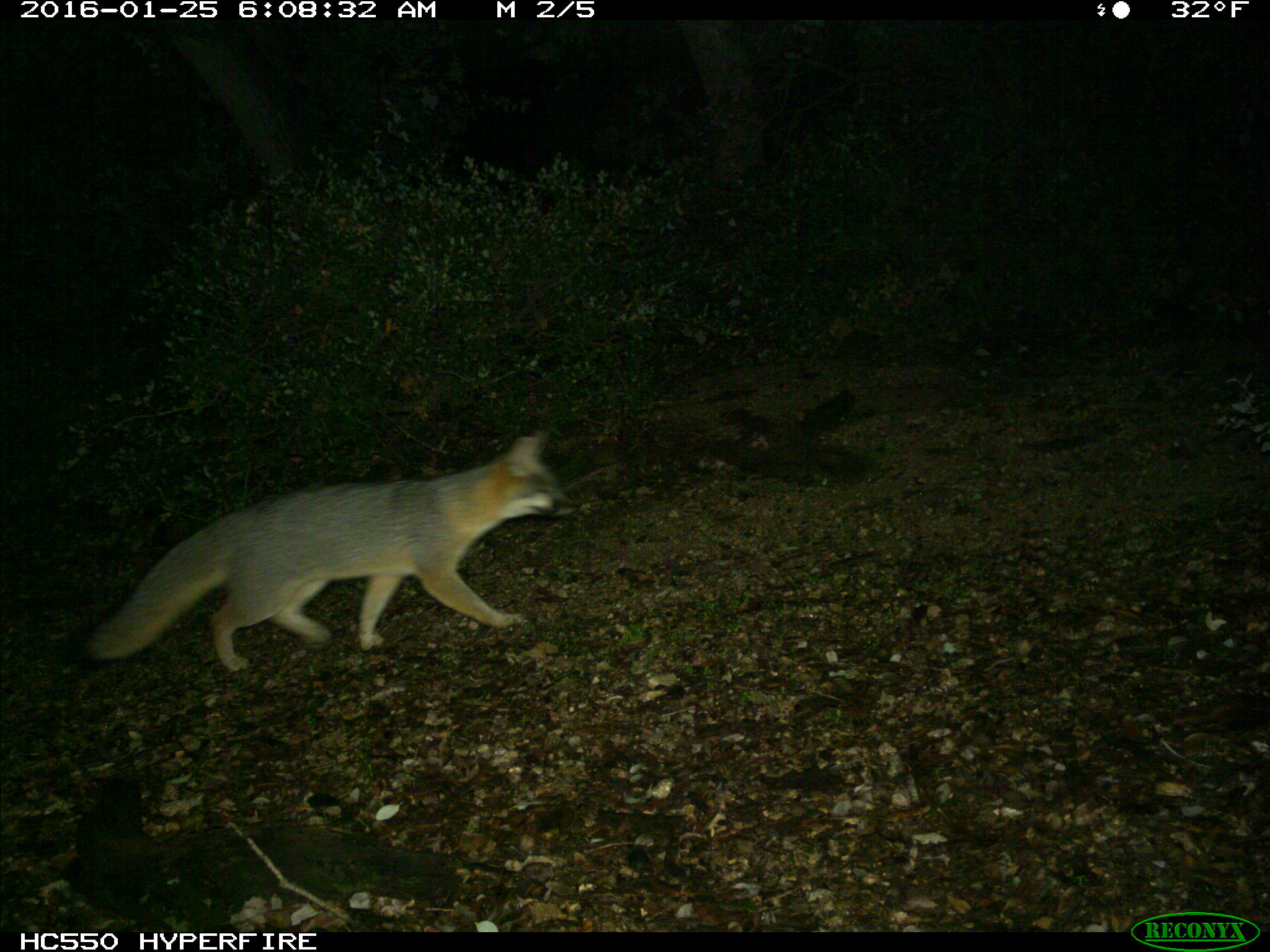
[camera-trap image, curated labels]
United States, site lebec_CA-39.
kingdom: Animalia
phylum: Chordata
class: Mammalia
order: Carnivora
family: Canidae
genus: Urocyon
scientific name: Urocyon cinereoargenteus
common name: gray fox